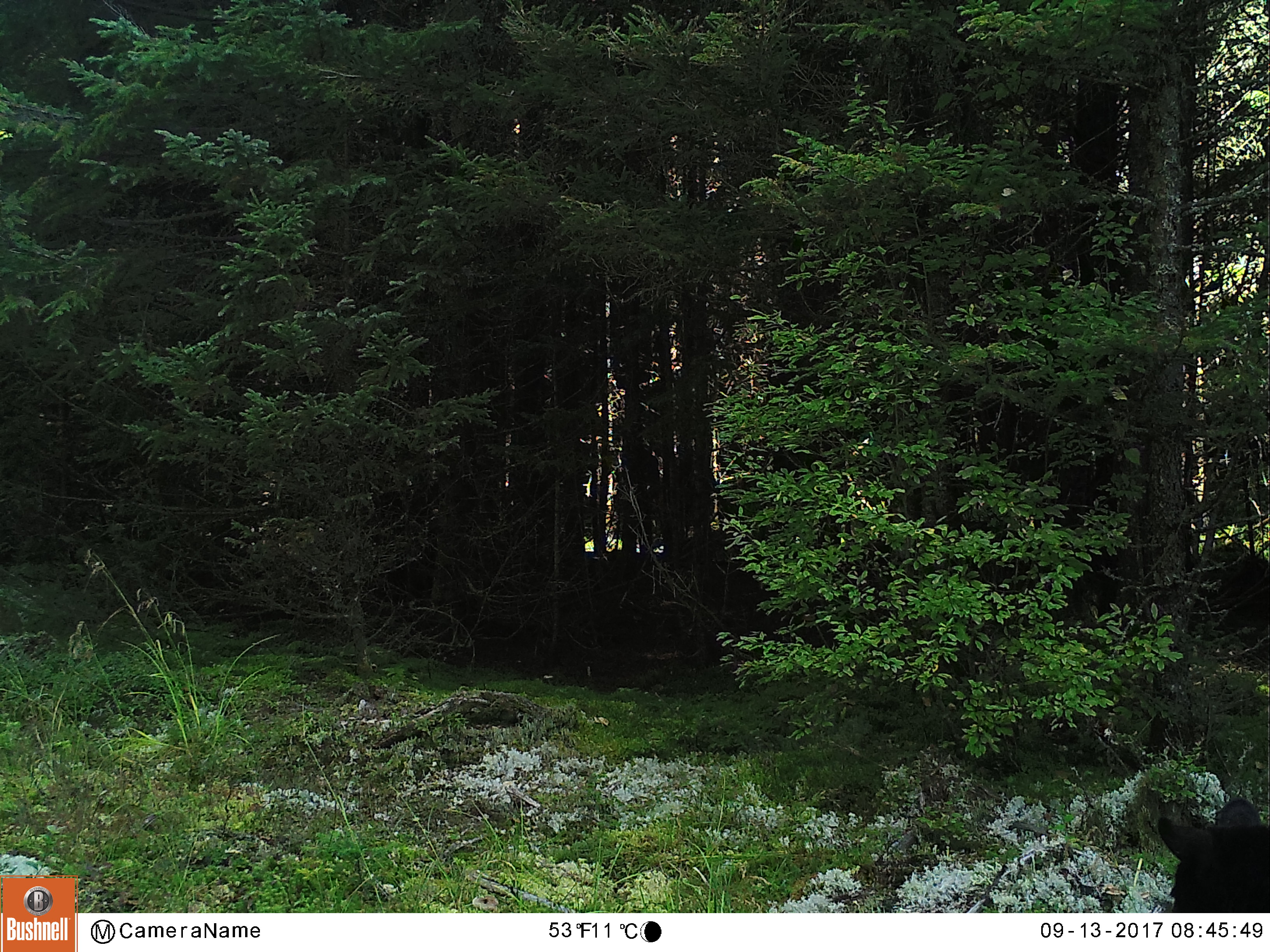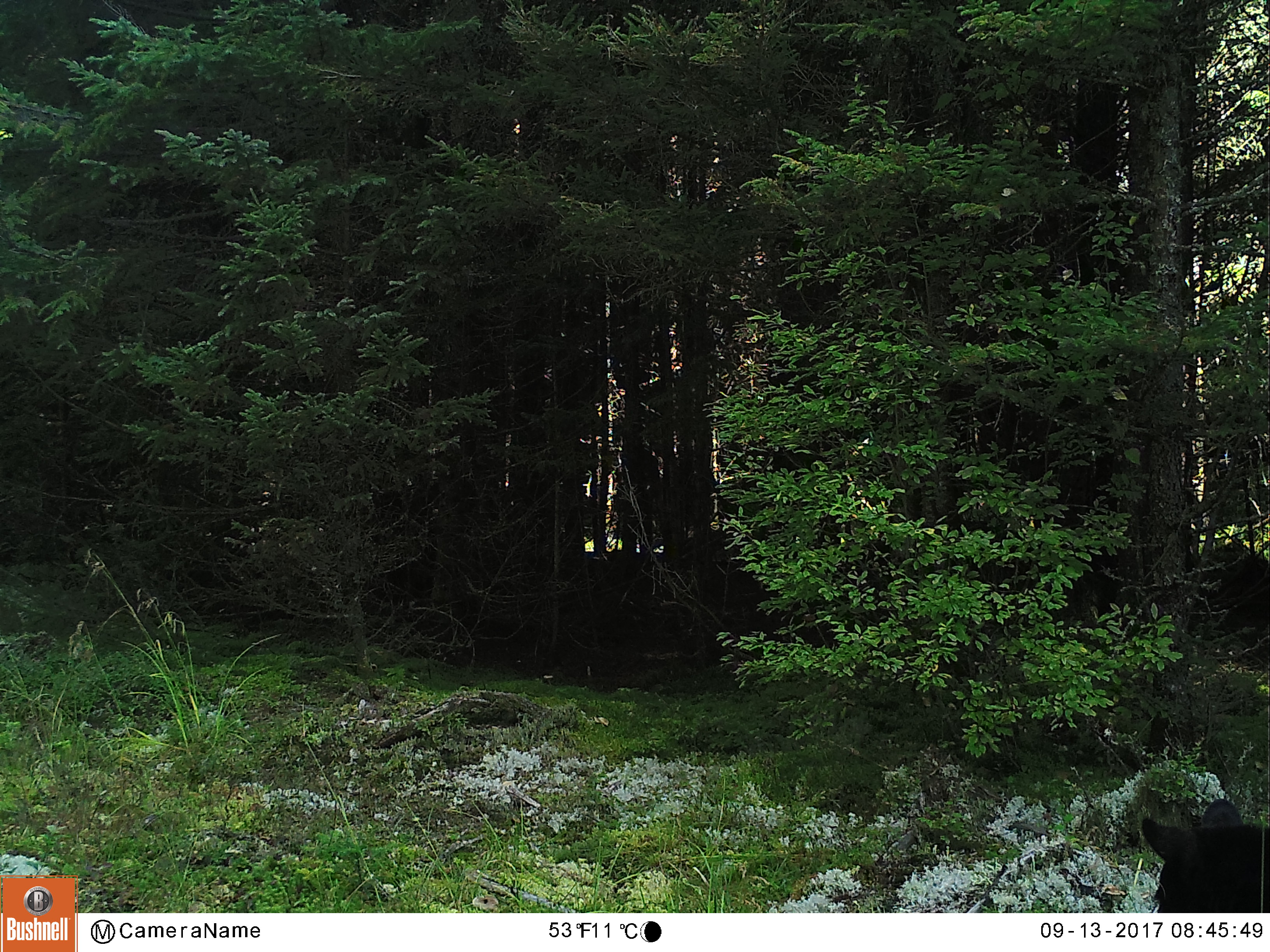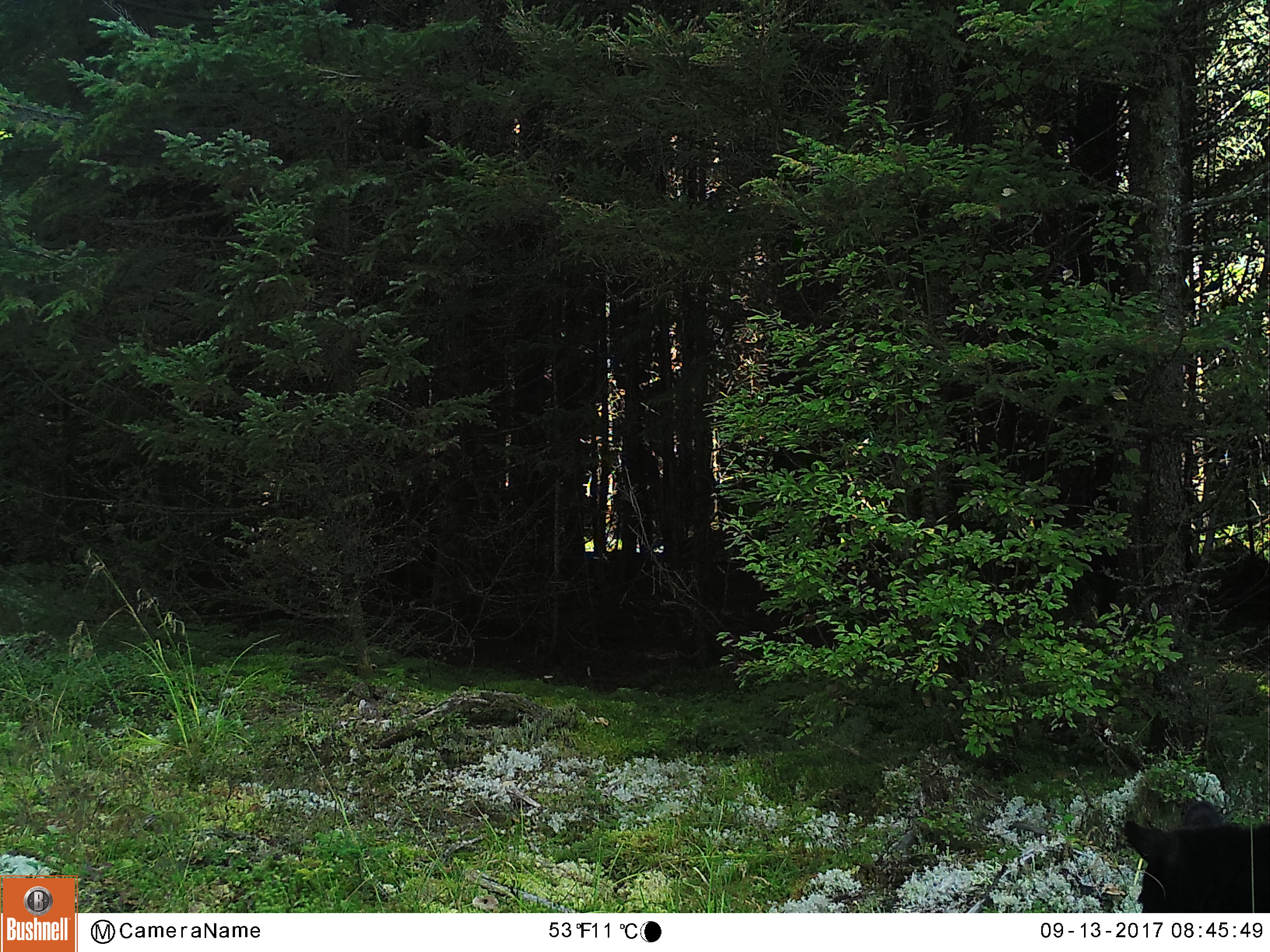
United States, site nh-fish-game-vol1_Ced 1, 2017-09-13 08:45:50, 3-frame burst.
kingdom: Animalia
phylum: Chordata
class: Mammalia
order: Carnivora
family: Ursidae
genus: Ursus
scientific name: Ursus americanus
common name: black bear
Black bear (Ursus americanus).